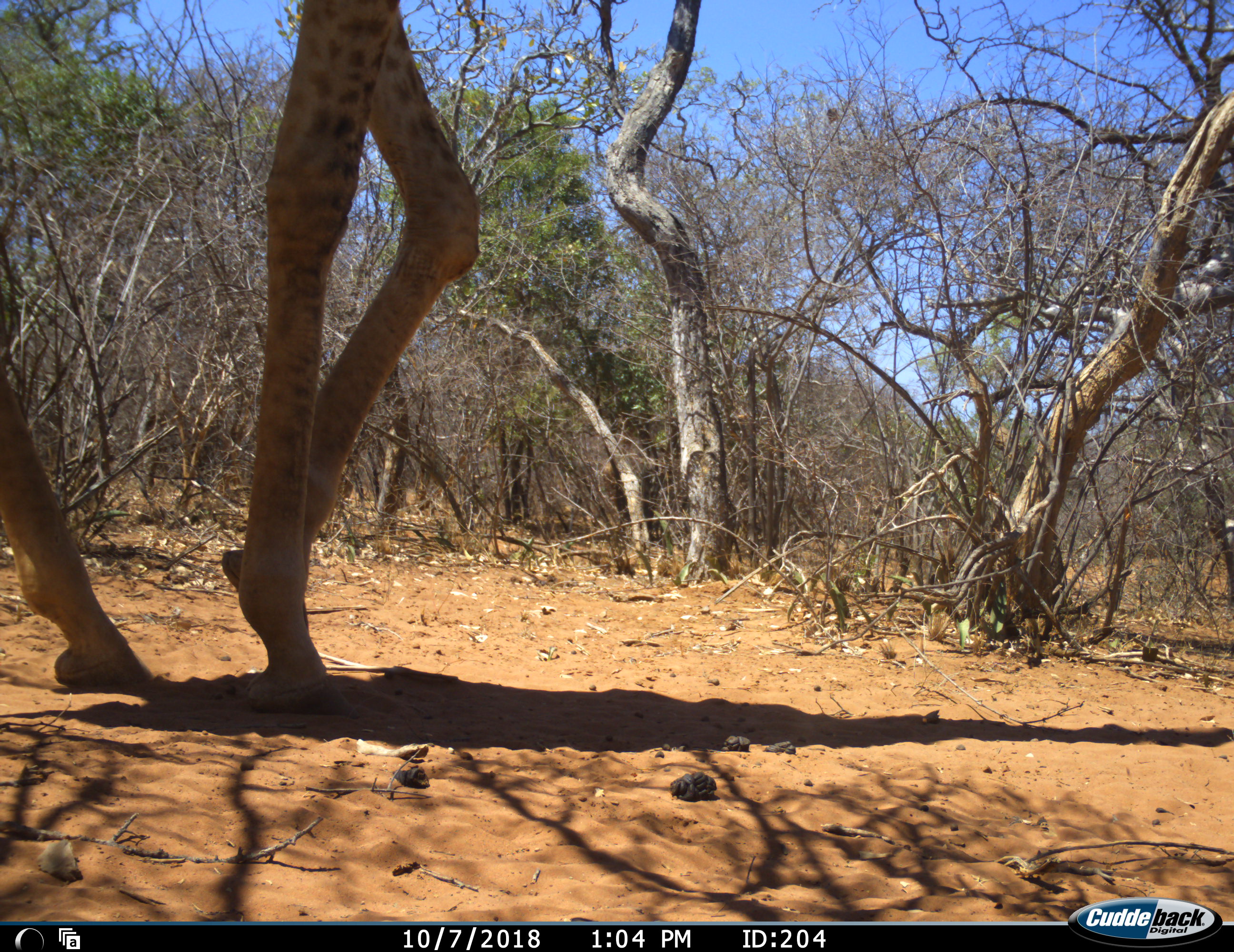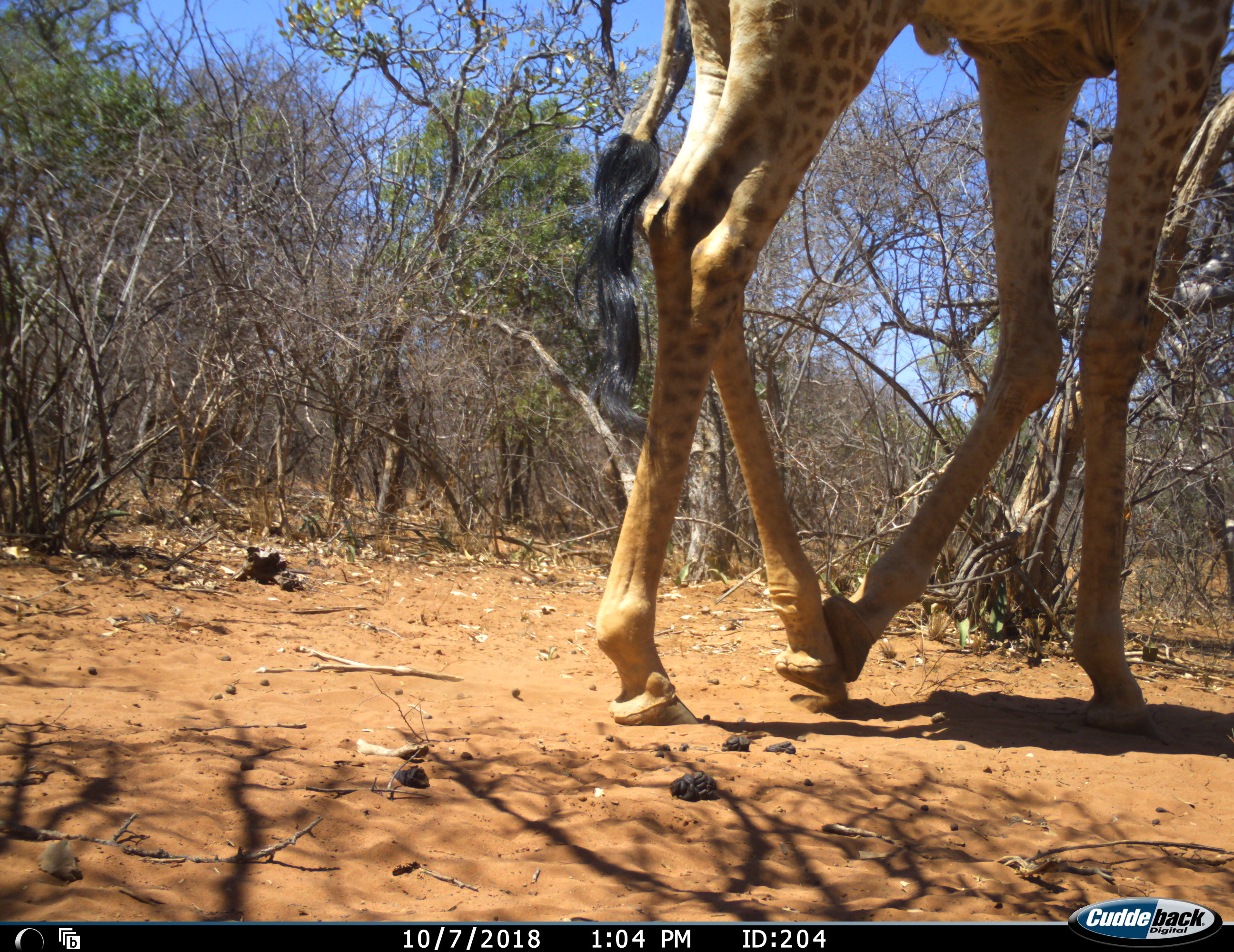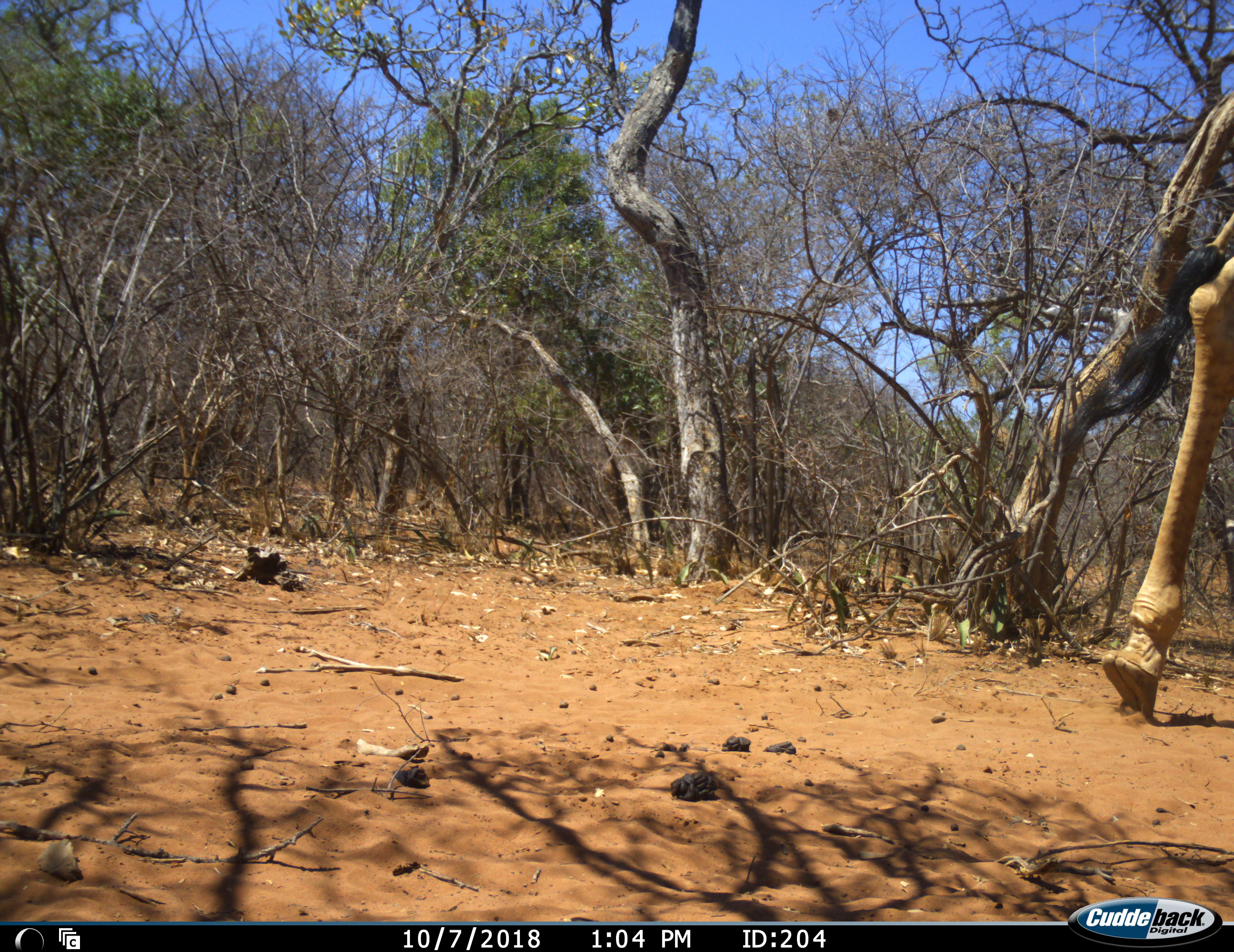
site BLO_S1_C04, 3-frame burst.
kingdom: Animalia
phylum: Chordata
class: Mammalia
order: Artiodactyla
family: Giraffidae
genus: Giraffa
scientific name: Giraffa camelopardalis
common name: giraffe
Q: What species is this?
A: Giraffe (Giraffa camelopardalis).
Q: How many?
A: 1.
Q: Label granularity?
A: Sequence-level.